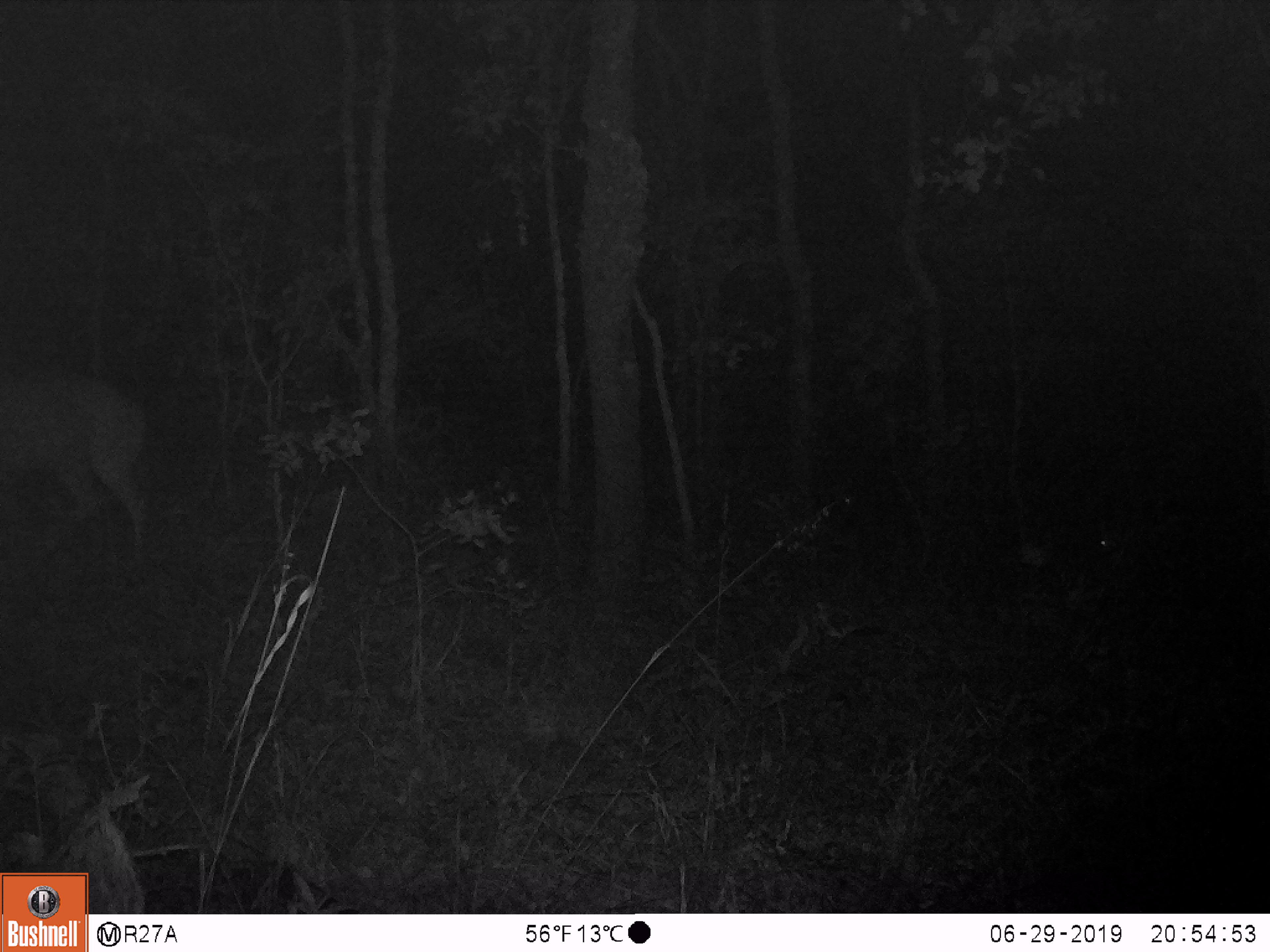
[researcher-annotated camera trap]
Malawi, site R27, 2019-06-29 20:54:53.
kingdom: Animalia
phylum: Chordata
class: Mammalia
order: Artiodactyla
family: Bovidae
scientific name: Antilopinae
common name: small antelope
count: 2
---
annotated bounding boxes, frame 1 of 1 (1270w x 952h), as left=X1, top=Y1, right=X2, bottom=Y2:
small antelope: left=0, top=348, right=177, bottom=578; left=1073, top=474, right=1232, bottom=590